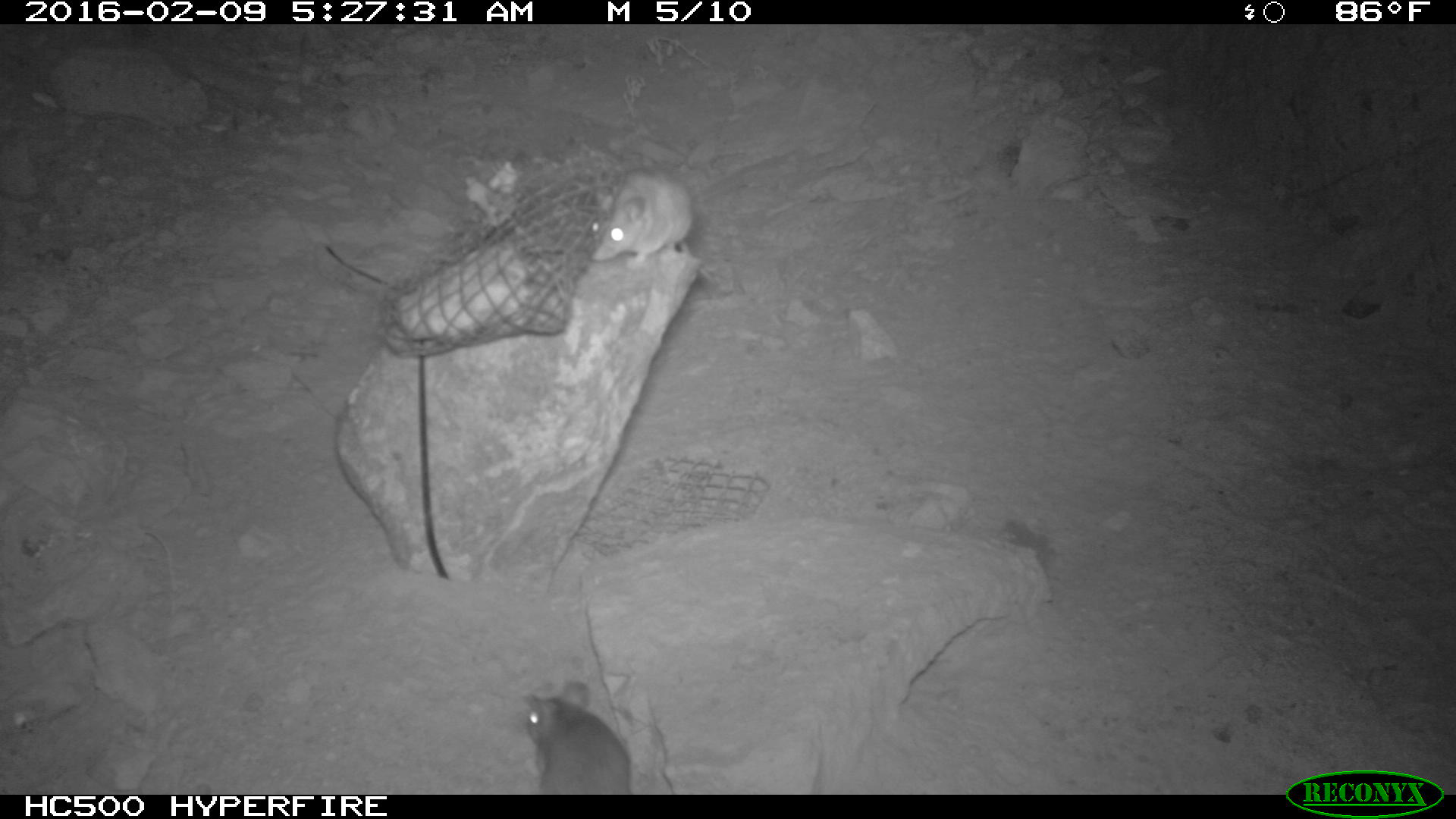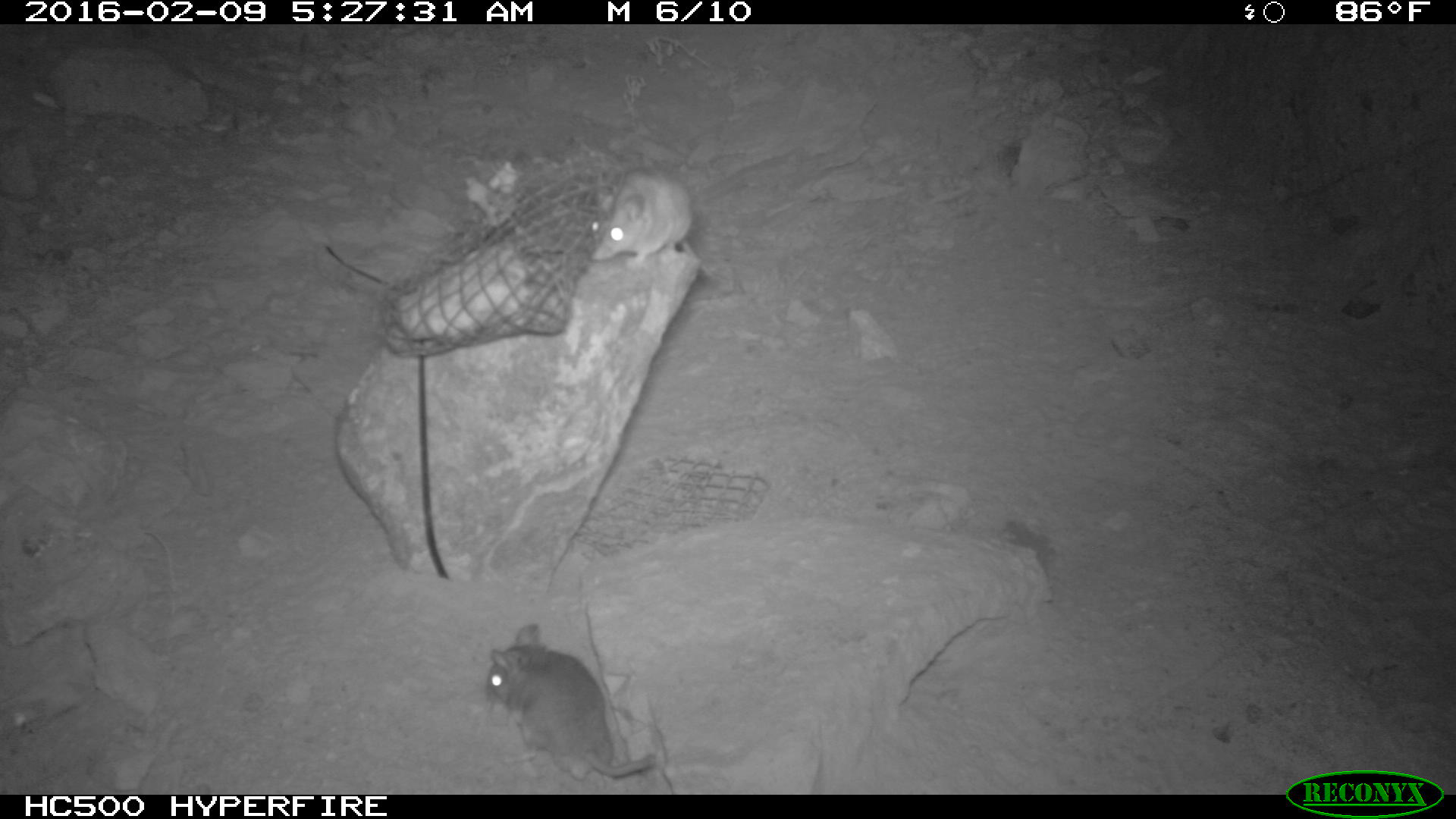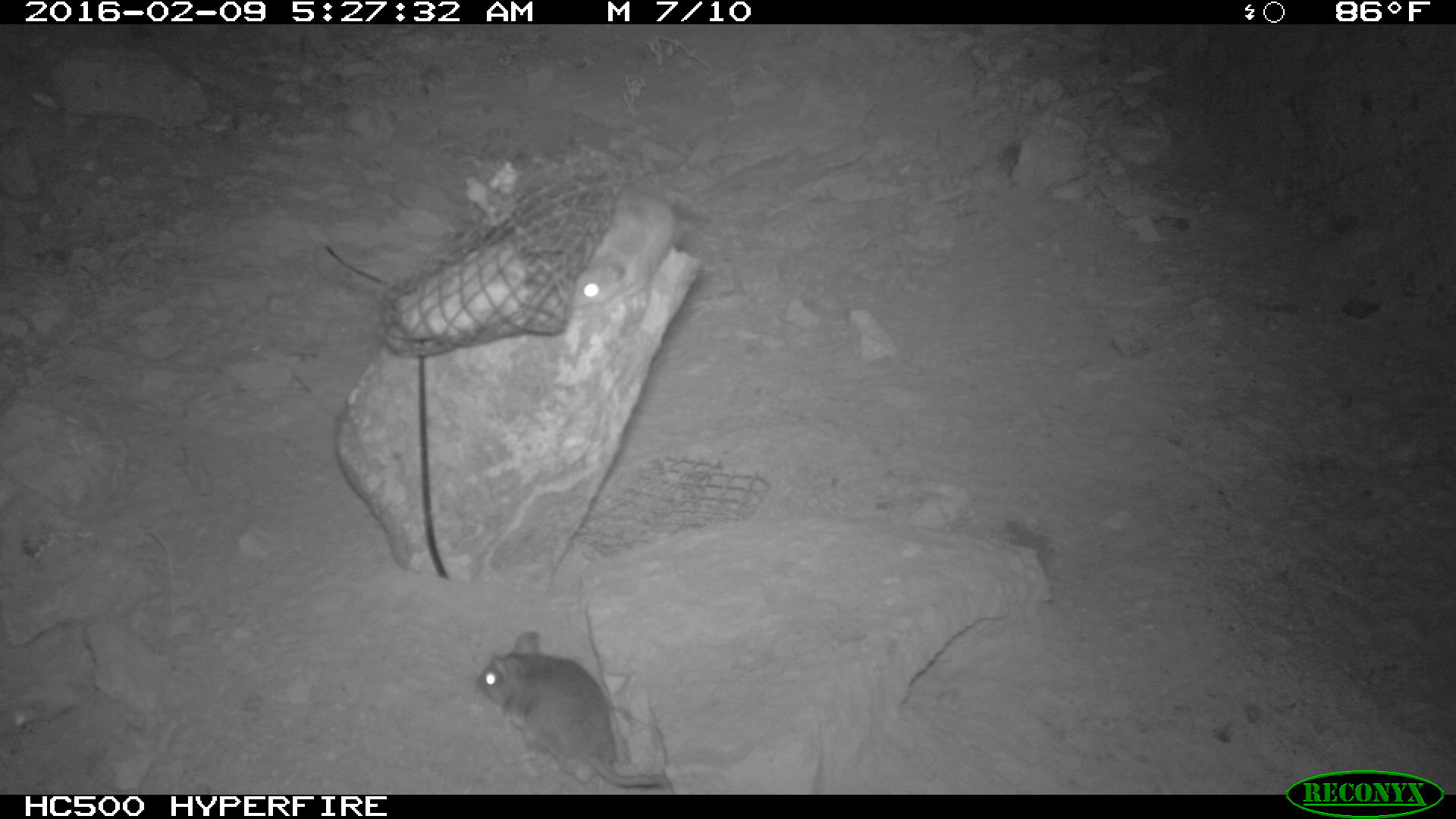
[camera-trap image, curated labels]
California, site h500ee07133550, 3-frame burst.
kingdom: Animalia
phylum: Chordata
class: Mammalia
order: Rodentia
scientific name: Rodentia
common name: rodent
Rodent (Rodentia).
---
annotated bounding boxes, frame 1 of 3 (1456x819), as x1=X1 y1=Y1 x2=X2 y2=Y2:
rodent: x1=519 y1=679 x2=631 y2=794; x1=585 y1=156 x2=696 y2=272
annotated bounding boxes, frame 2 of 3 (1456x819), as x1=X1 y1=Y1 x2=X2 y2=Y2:
rodent: x1=482 y1=623 x2=651 y2=776; x1=592 y1=167 x2=694 y2=263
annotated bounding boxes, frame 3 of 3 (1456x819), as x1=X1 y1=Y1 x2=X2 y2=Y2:
rodent: x1=569 y1=157 x2=776 y2=306; x1=476 y1=631 x2=670 y2=788